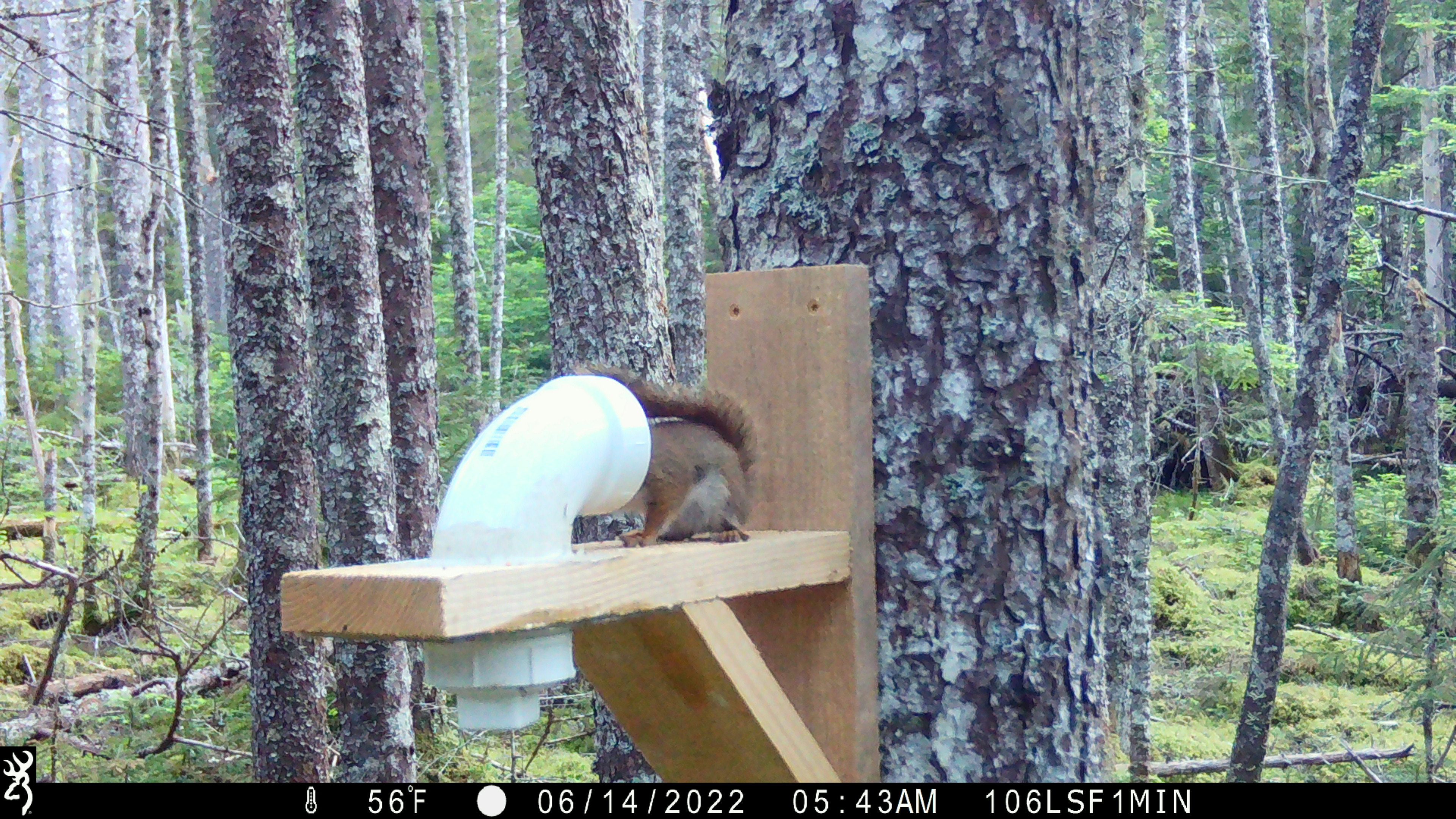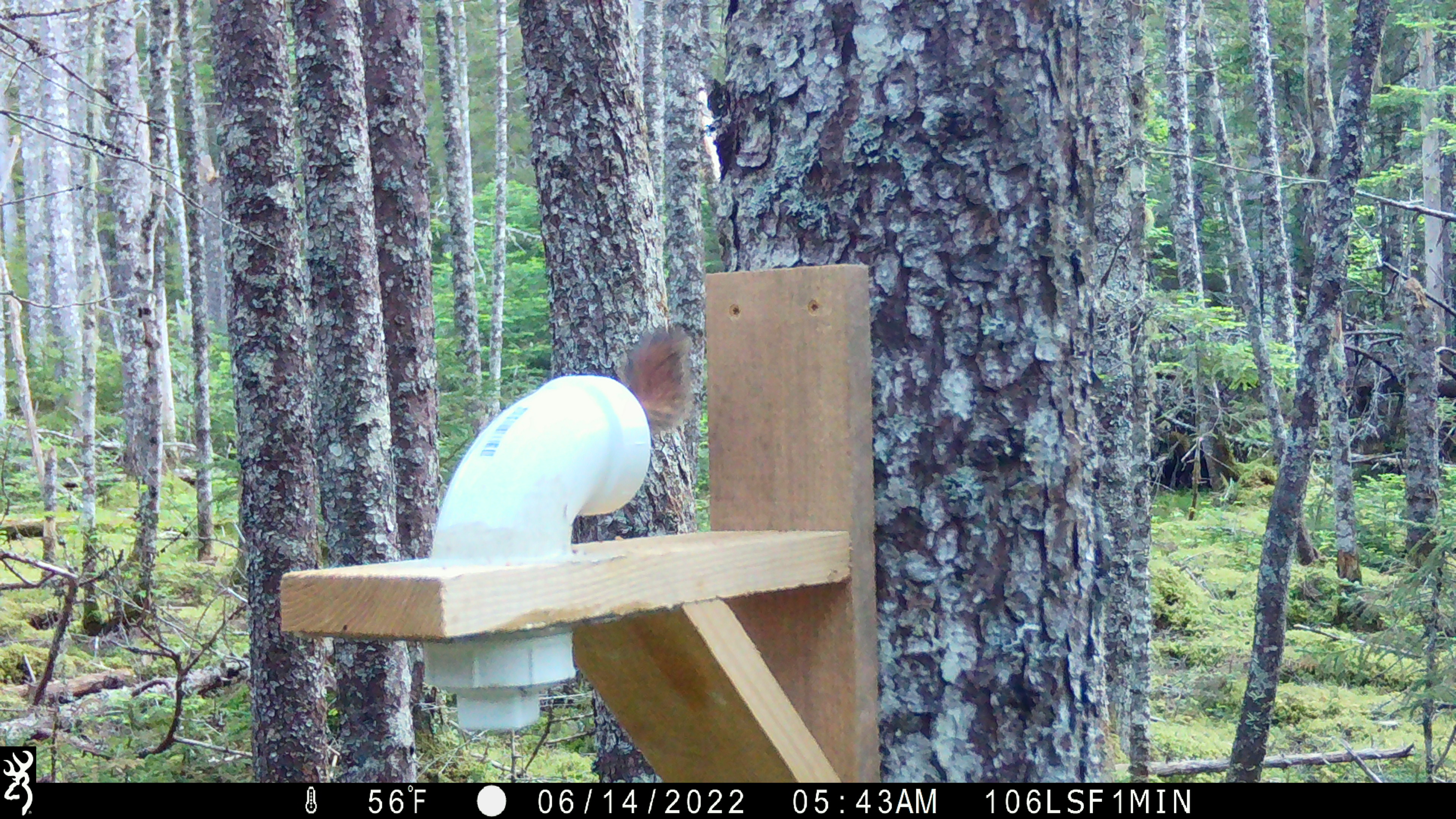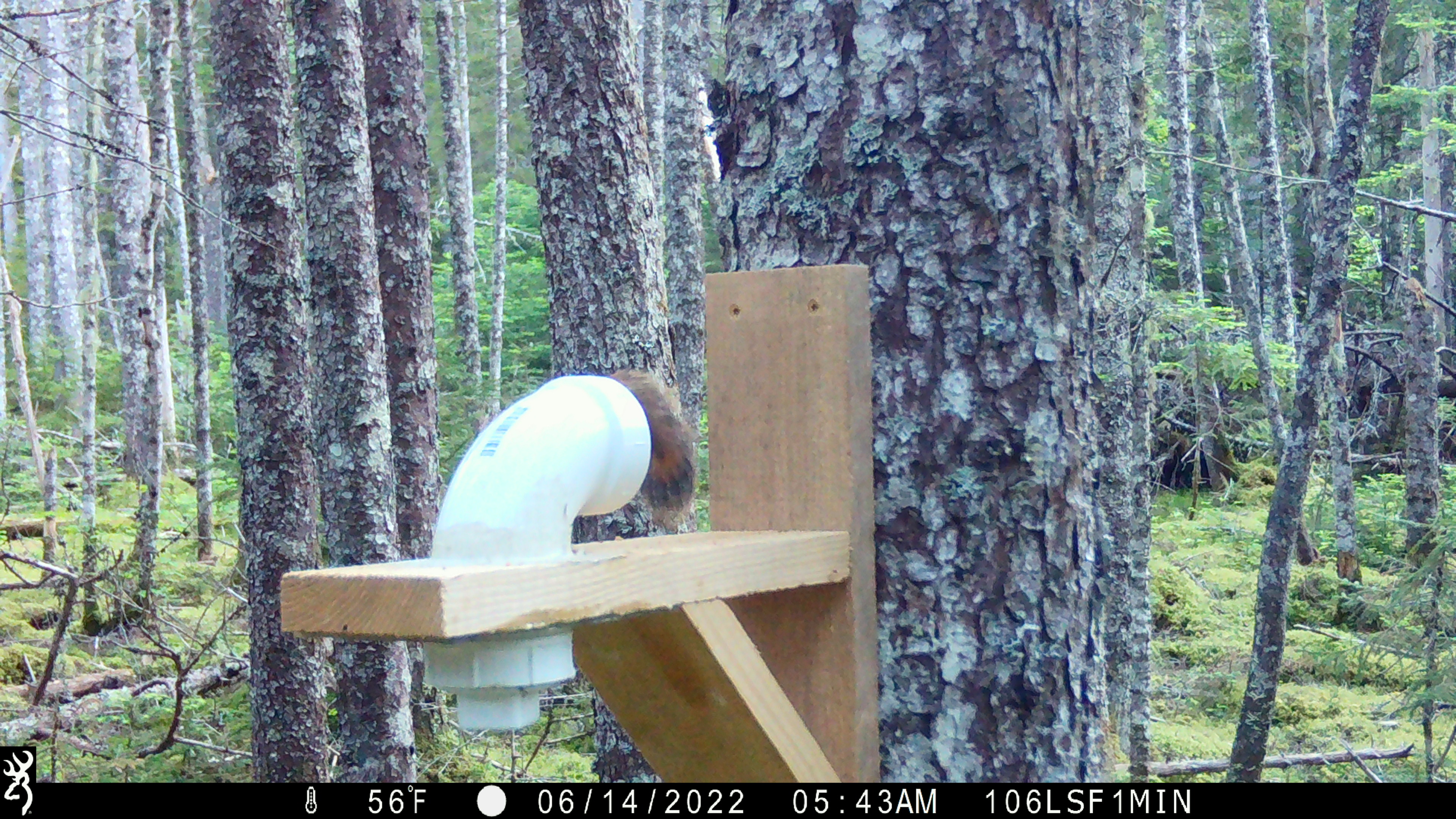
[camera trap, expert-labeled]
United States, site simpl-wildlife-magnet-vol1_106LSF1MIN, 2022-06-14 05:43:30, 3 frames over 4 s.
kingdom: Animalia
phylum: Chordata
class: Mammalia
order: Rodentia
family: Sciuridae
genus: Tamiasciurus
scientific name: Tamiasciurus hudsonicus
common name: red squirrel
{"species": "red squirrel (Tamiasciurus hudsonicus)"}